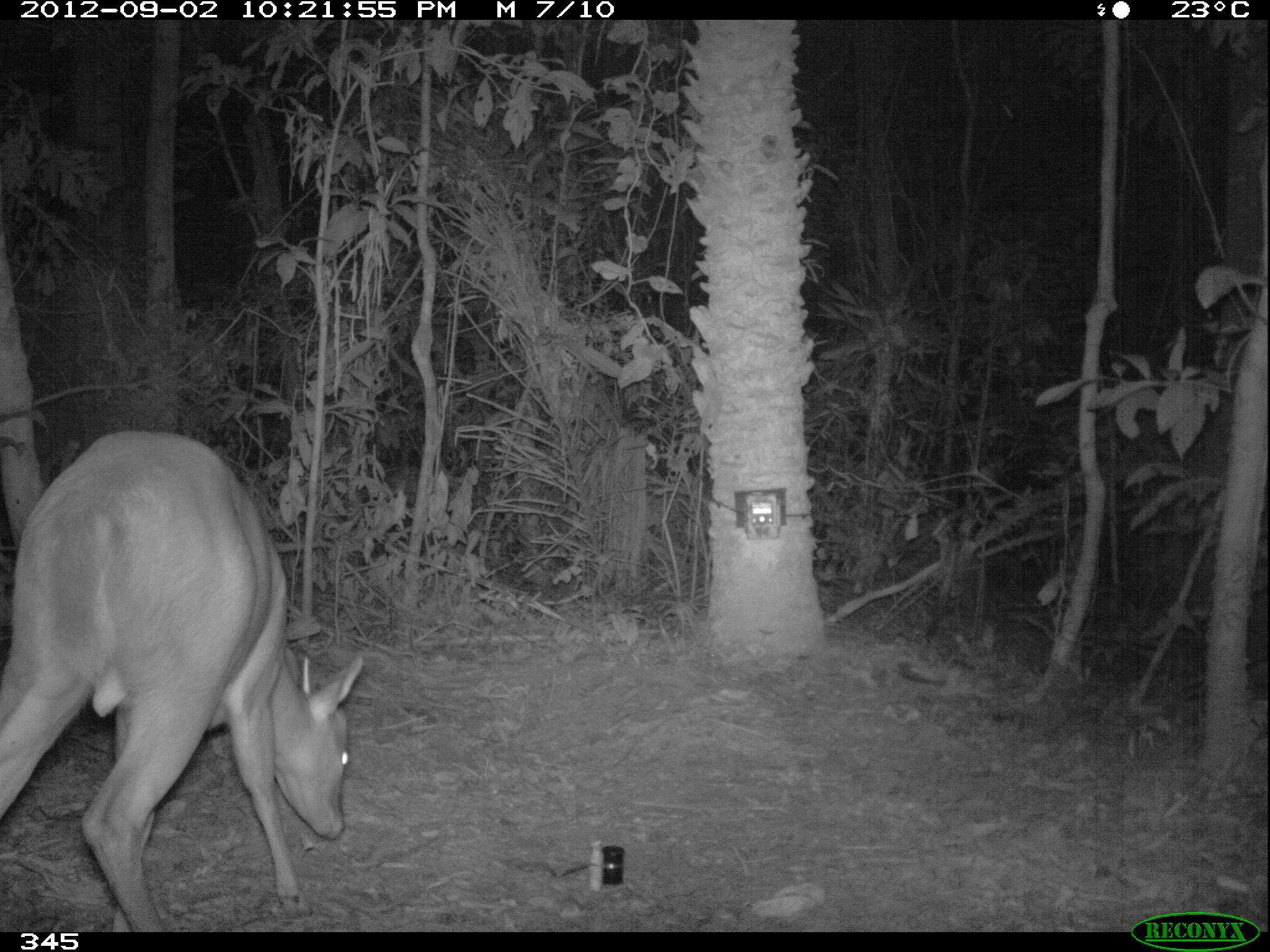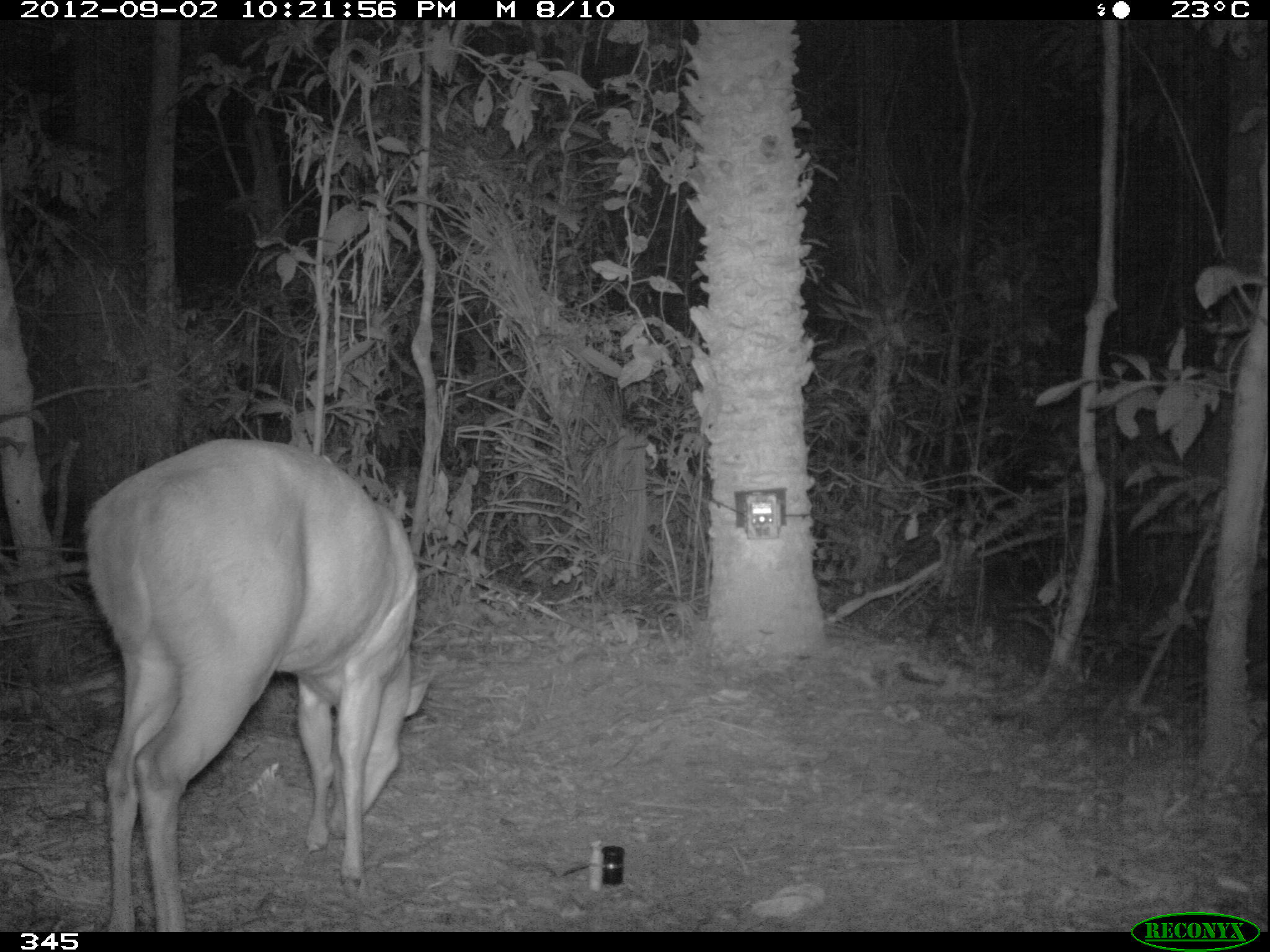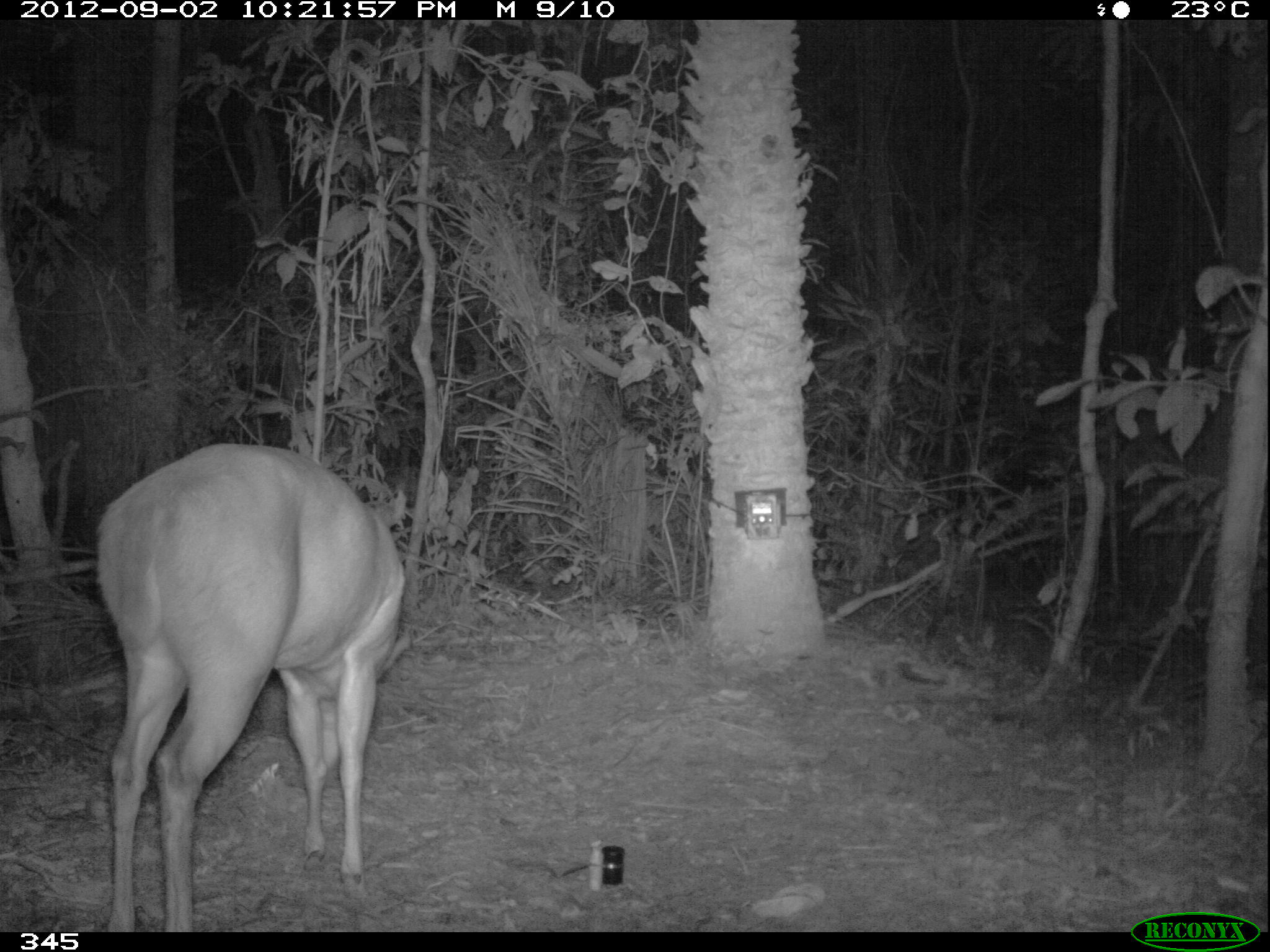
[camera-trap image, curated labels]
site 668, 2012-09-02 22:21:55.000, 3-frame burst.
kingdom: Animalia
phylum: Chordata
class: Mammalia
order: Artiodactyla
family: Cervidae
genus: Mazama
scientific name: Mazama americana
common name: red brocket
Mazama americana (red brocket).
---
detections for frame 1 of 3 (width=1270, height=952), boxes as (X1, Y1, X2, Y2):
mazama americana: (0, 432, 363, 932)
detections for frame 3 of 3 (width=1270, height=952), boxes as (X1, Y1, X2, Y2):
mazama americana: (95, 442, 414, 932)